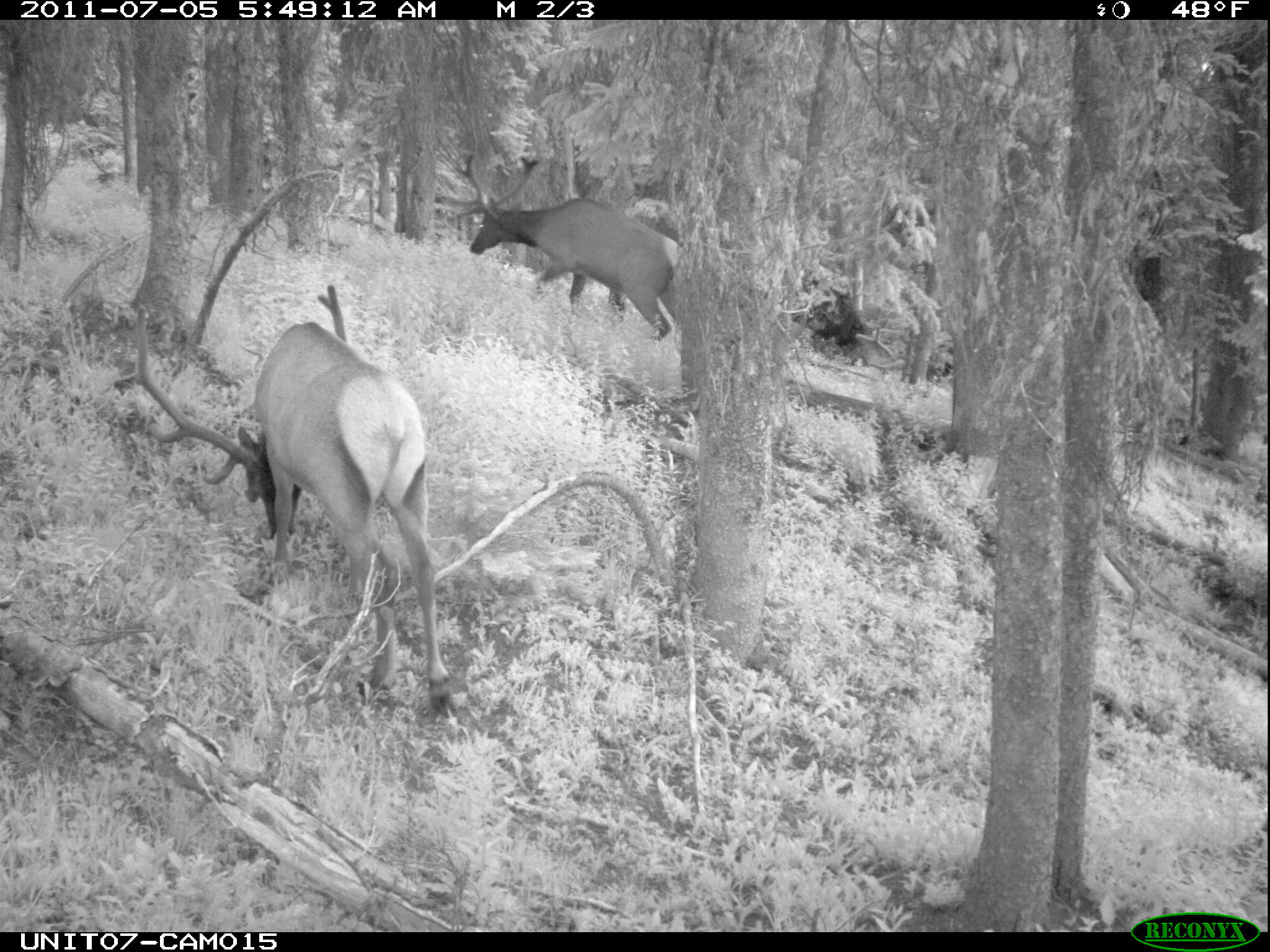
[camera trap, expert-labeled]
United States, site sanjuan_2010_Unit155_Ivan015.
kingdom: Animalia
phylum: Chordata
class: Mammalia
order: Artiodactyla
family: Cervidae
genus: Cervus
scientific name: Cervus elaphus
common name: red deer